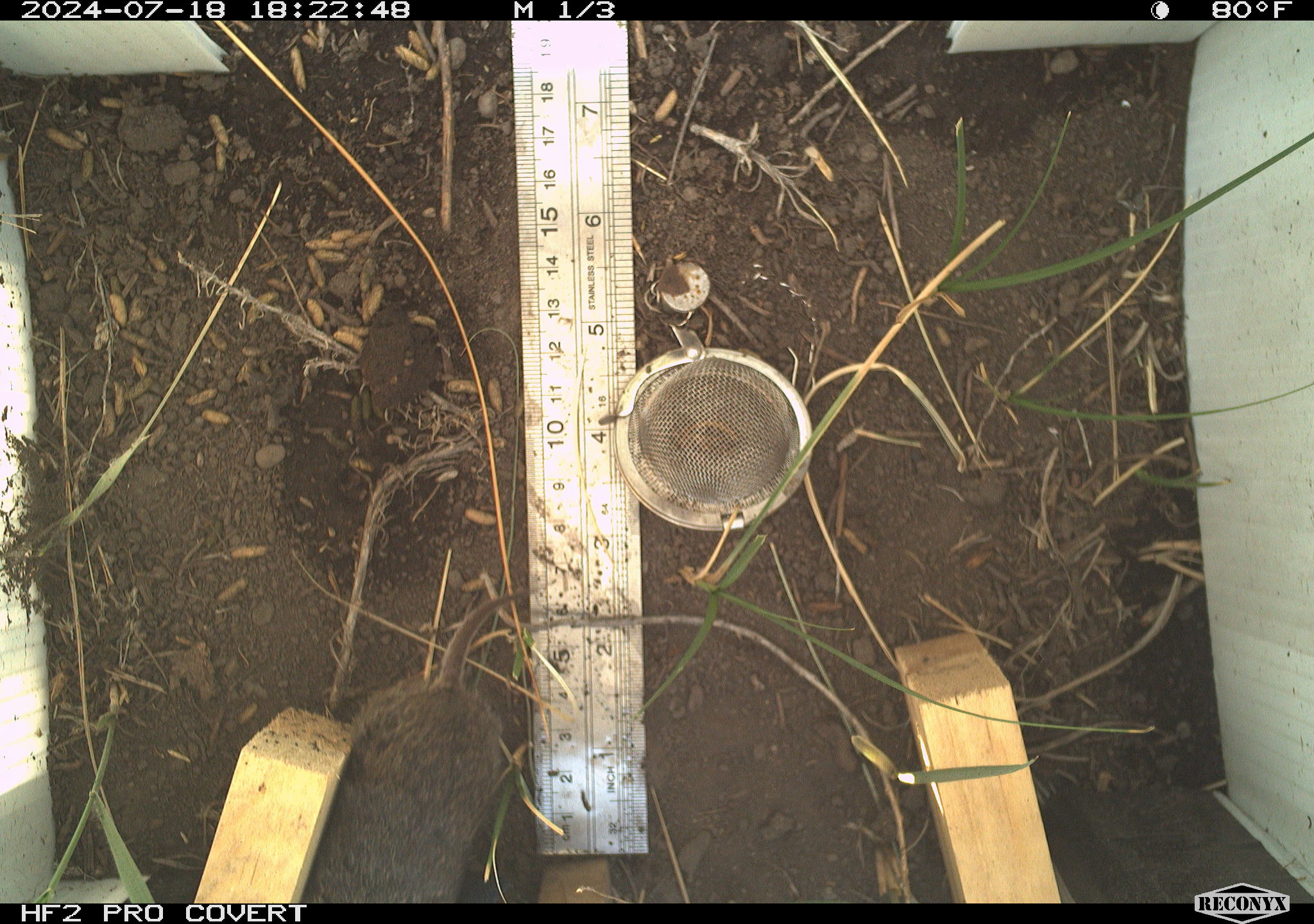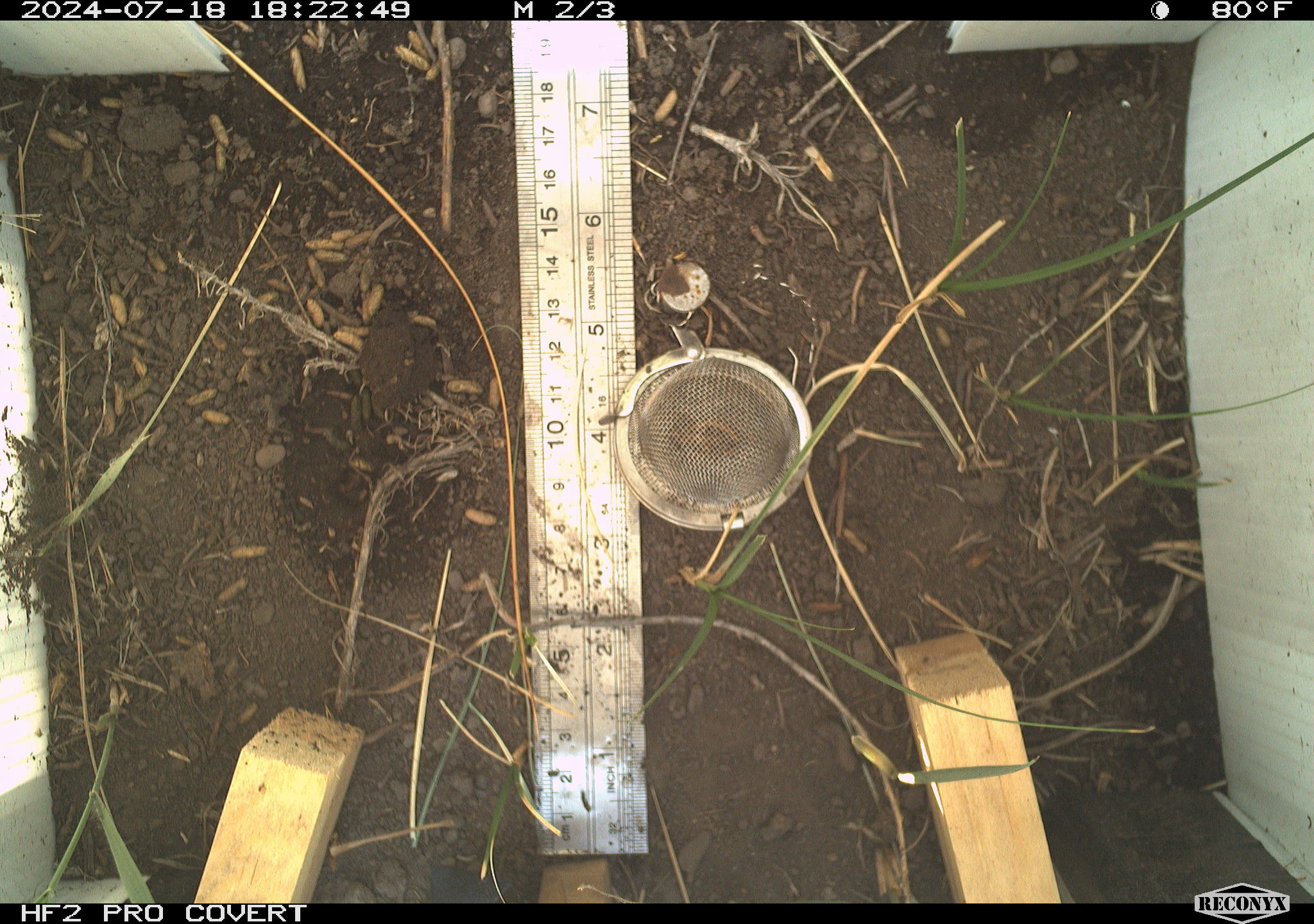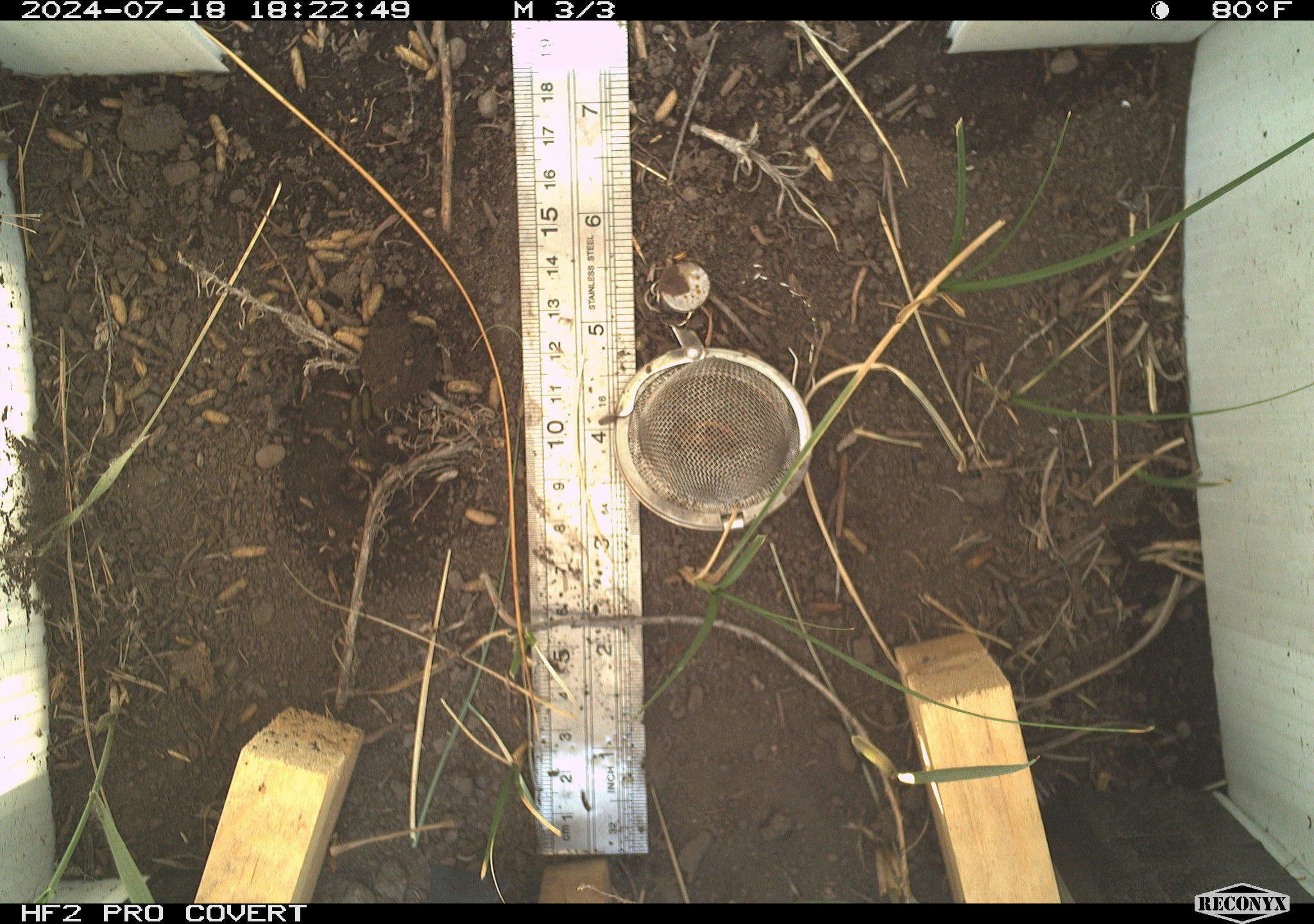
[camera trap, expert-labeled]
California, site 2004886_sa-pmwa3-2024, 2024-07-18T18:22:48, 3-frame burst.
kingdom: Animalia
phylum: Chordata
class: Mammalia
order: Rodentia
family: Cricetidae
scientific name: Arvicolinae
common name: voles, lemmings, and muskrats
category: arvicolinae subfamily